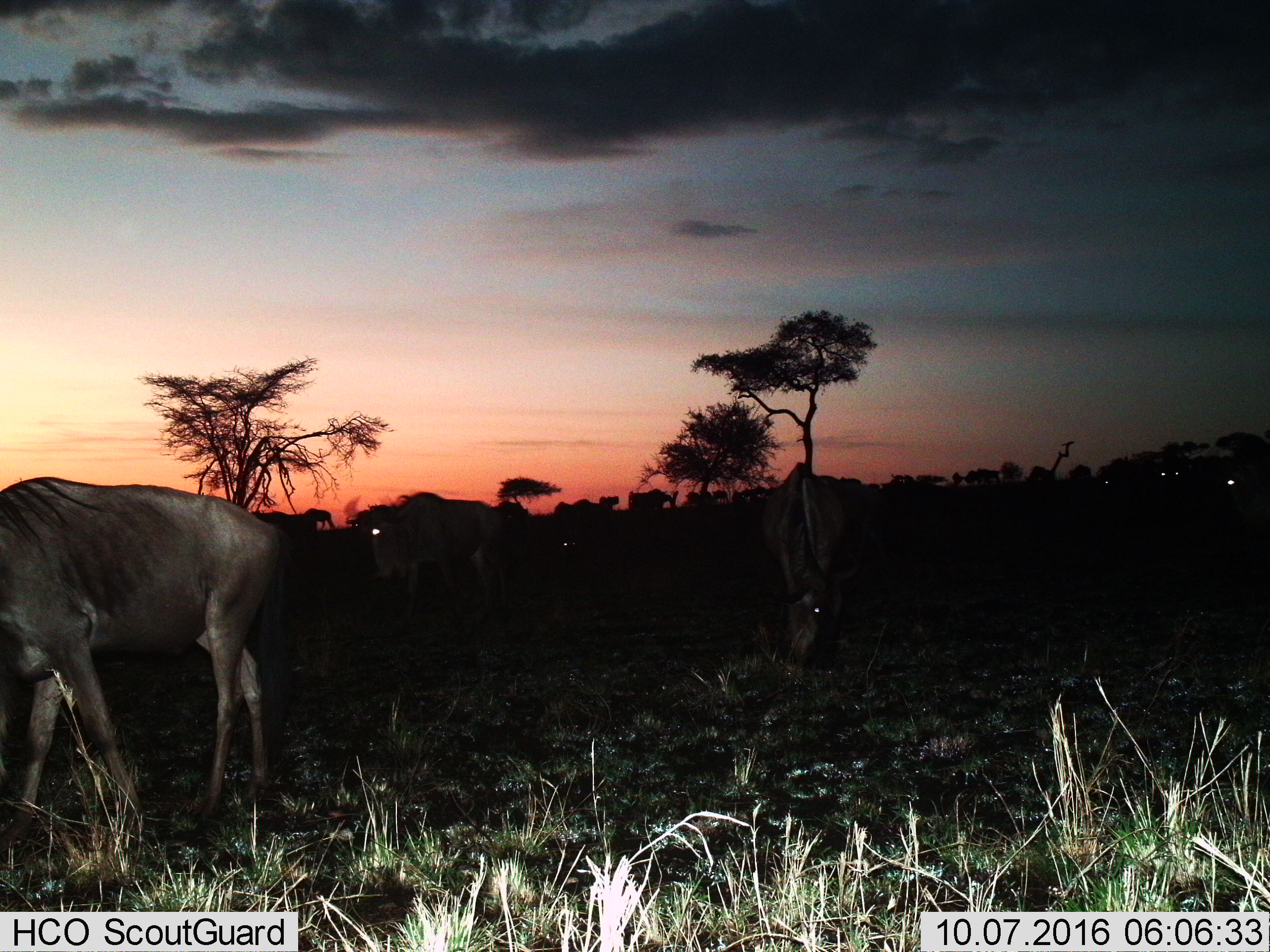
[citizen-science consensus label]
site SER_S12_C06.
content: unidentified animal